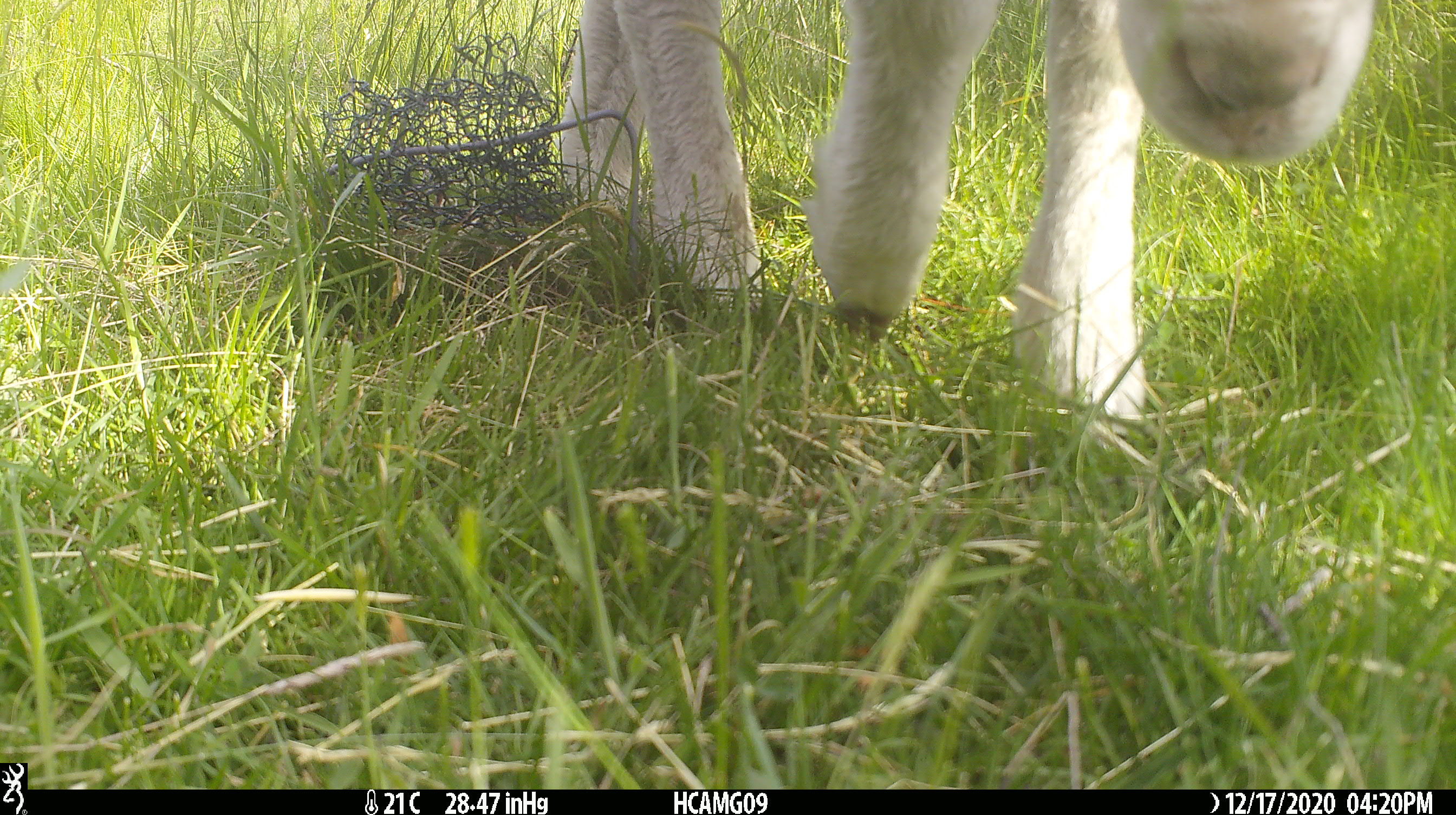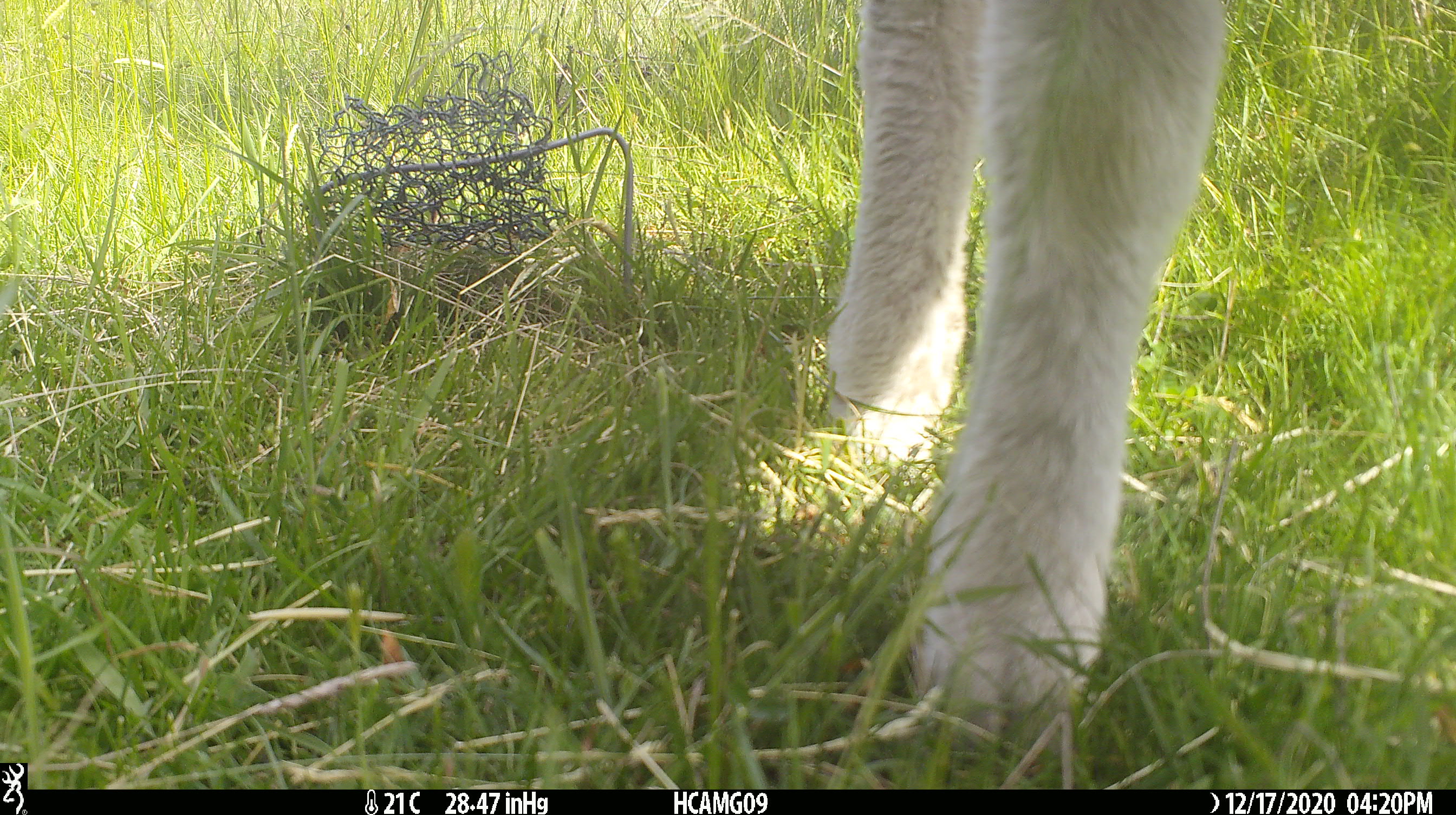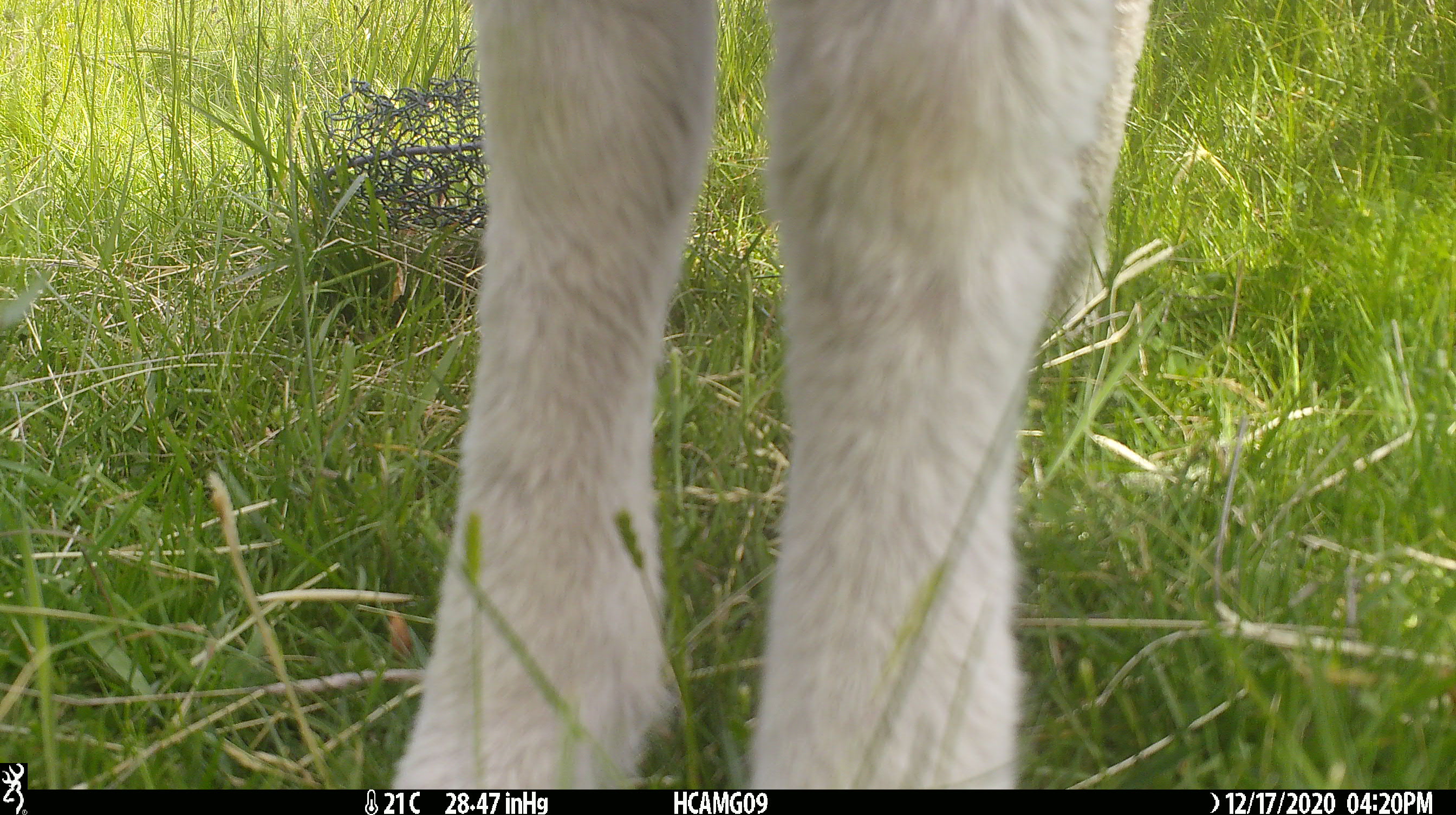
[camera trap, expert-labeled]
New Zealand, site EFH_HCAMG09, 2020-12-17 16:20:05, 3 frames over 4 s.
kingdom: Animalia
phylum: Chordata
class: Mammalia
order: Artiodactyla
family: Bovidae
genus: Ovis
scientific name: Ovis aries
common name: domestic sheep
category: sheep